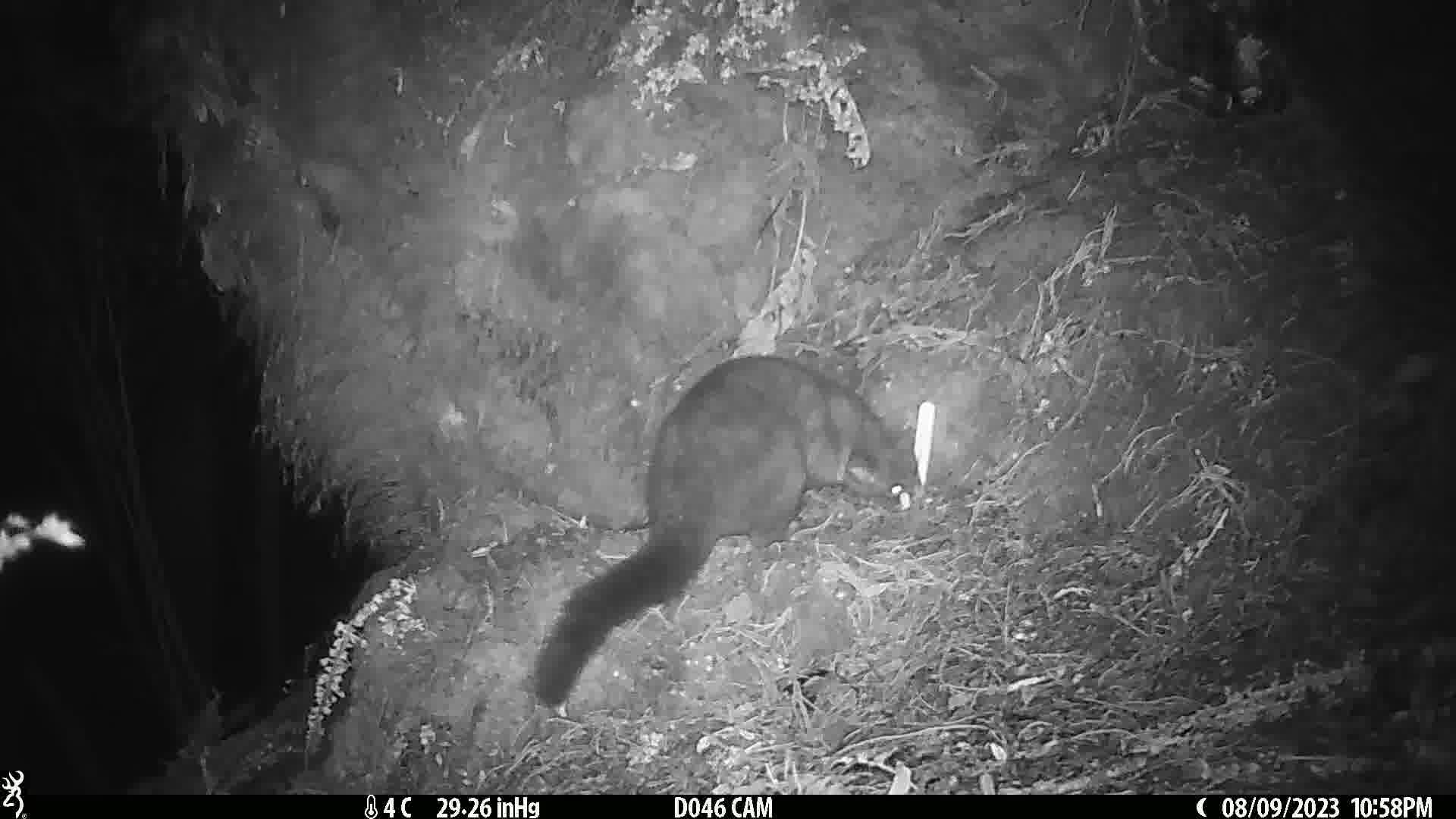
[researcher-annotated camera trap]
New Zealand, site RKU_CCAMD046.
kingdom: Animalia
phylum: Chordata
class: Mammalia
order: Diprotodontia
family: Phalangeridae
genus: Trichosurus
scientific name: Trichosurus vulpecula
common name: common brushtail possum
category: possum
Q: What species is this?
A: Possum (common brushtail possum) (Trichosurus vulpecula).